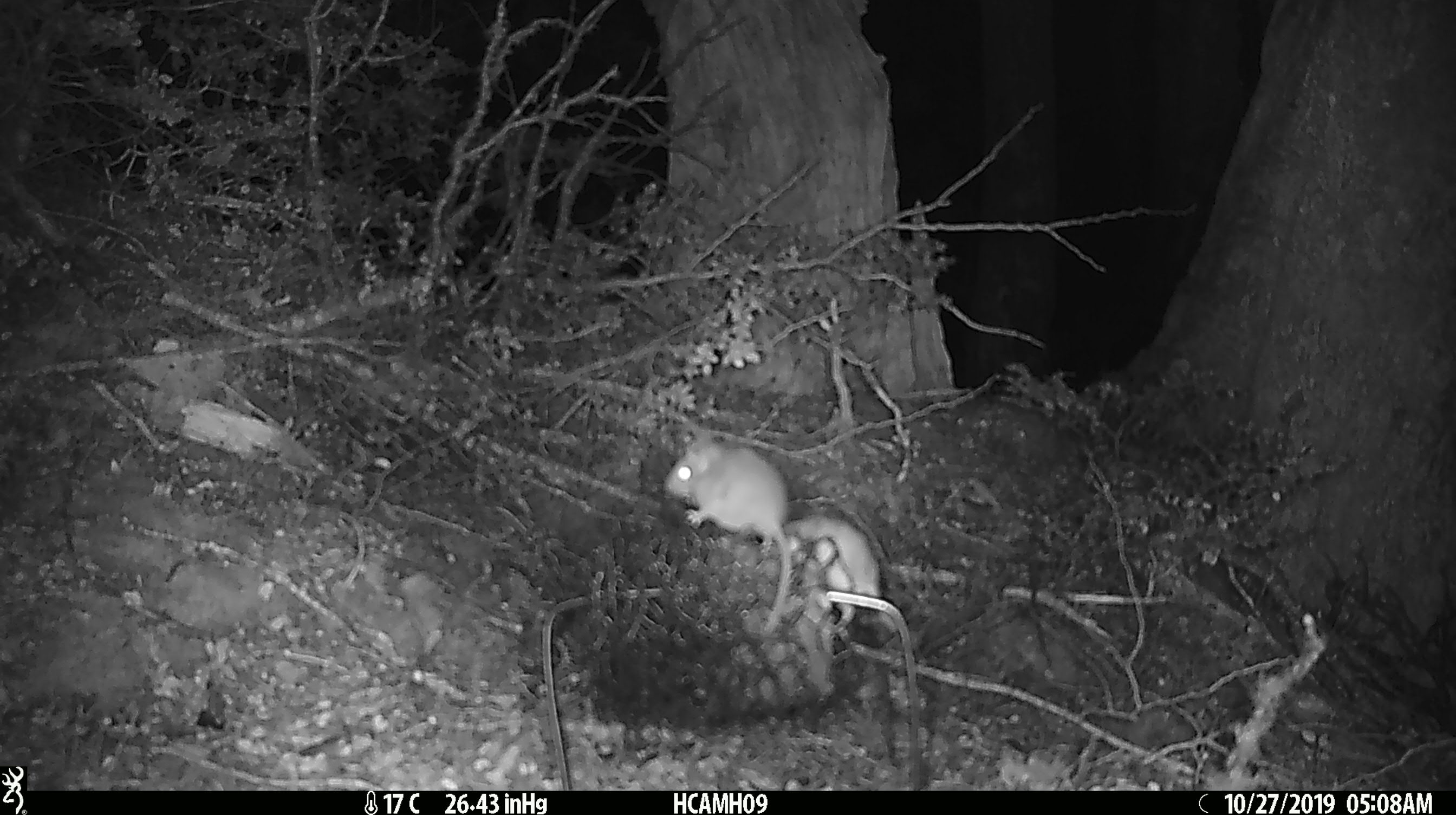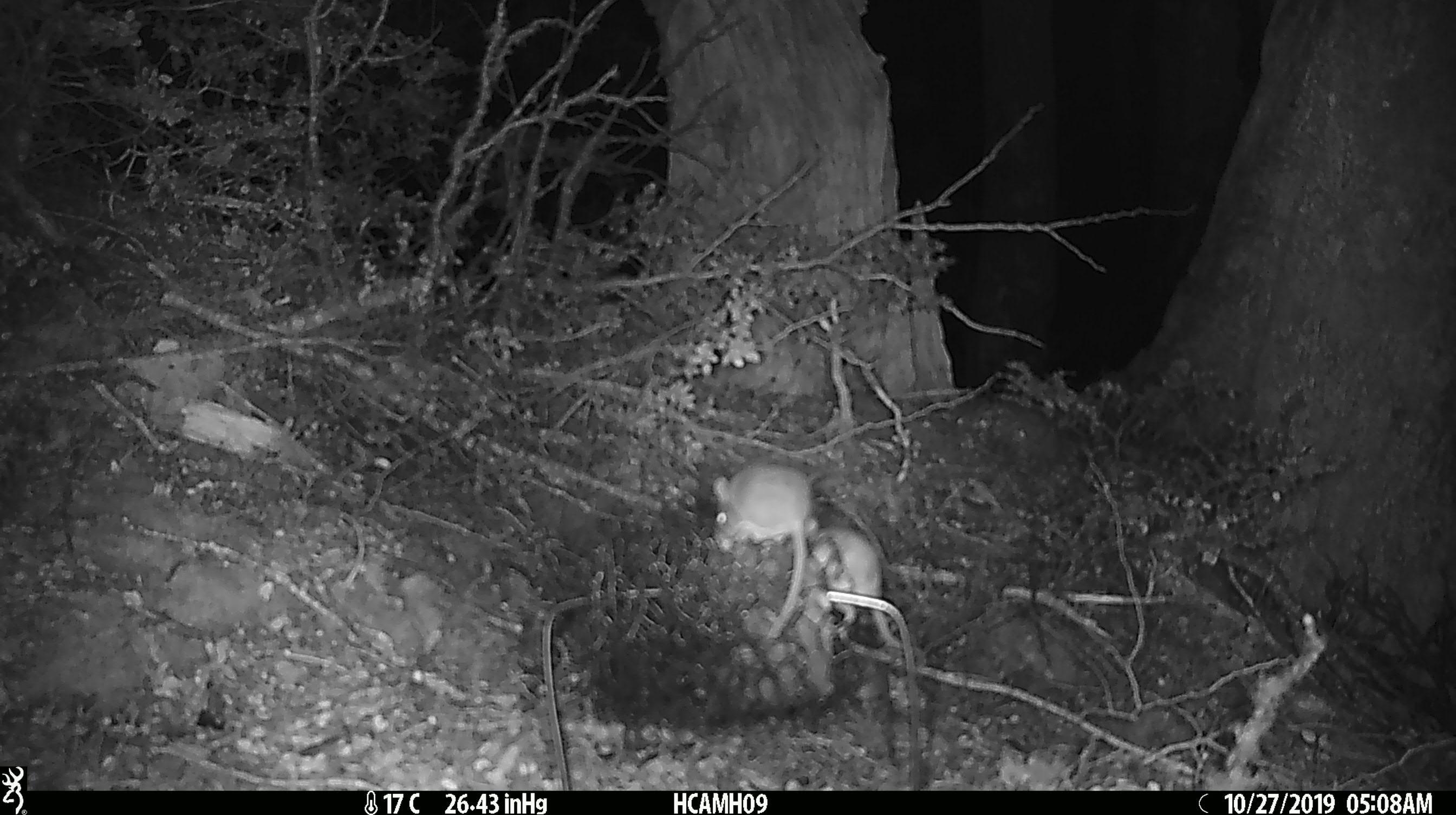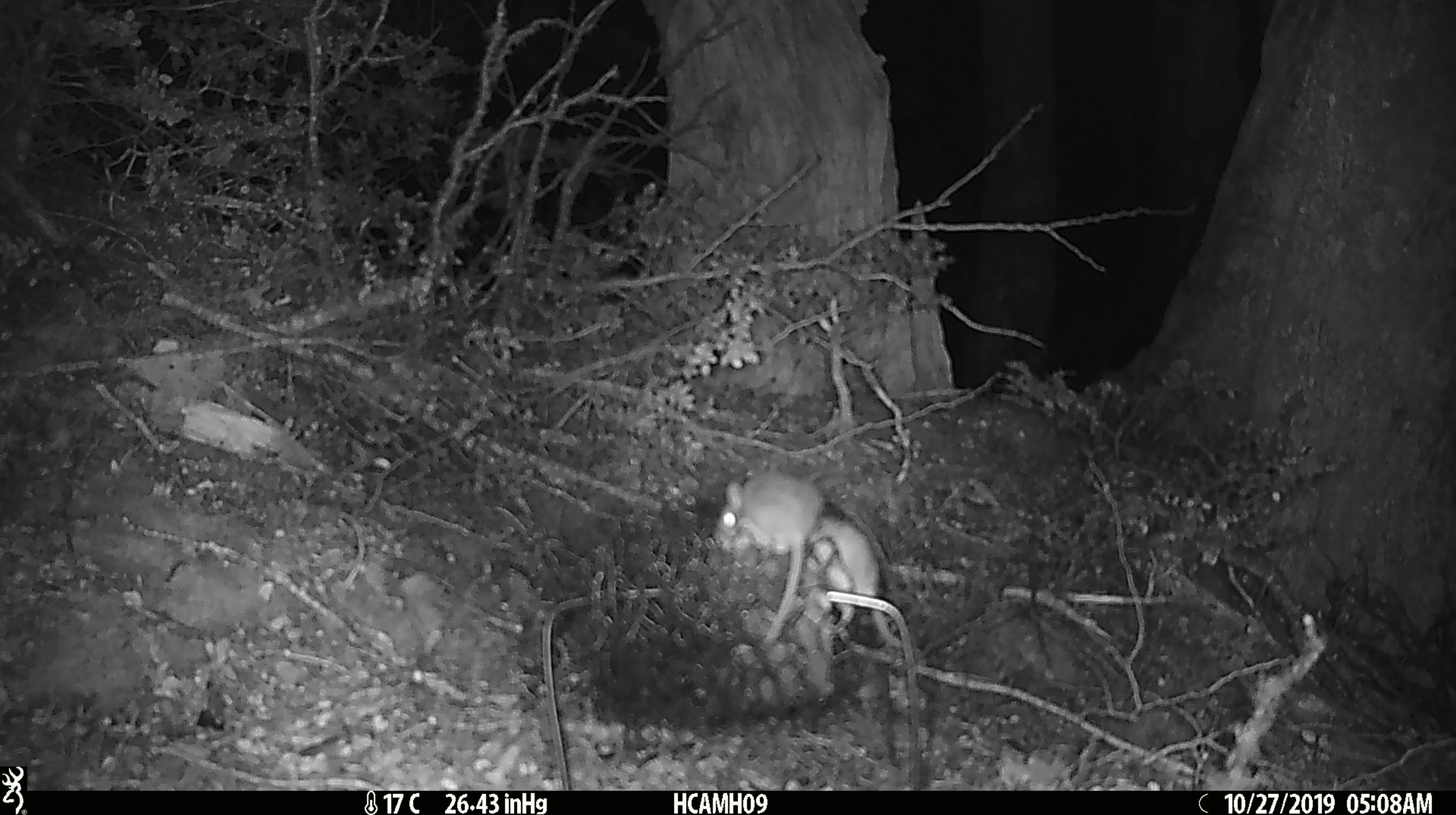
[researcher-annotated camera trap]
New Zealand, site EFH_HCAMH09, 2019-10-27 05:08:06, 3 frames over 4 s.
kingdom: Animalia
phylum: Chordata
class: Mammalia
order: Rodentia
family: Muridae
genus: Mus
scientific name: Mus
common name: mouse